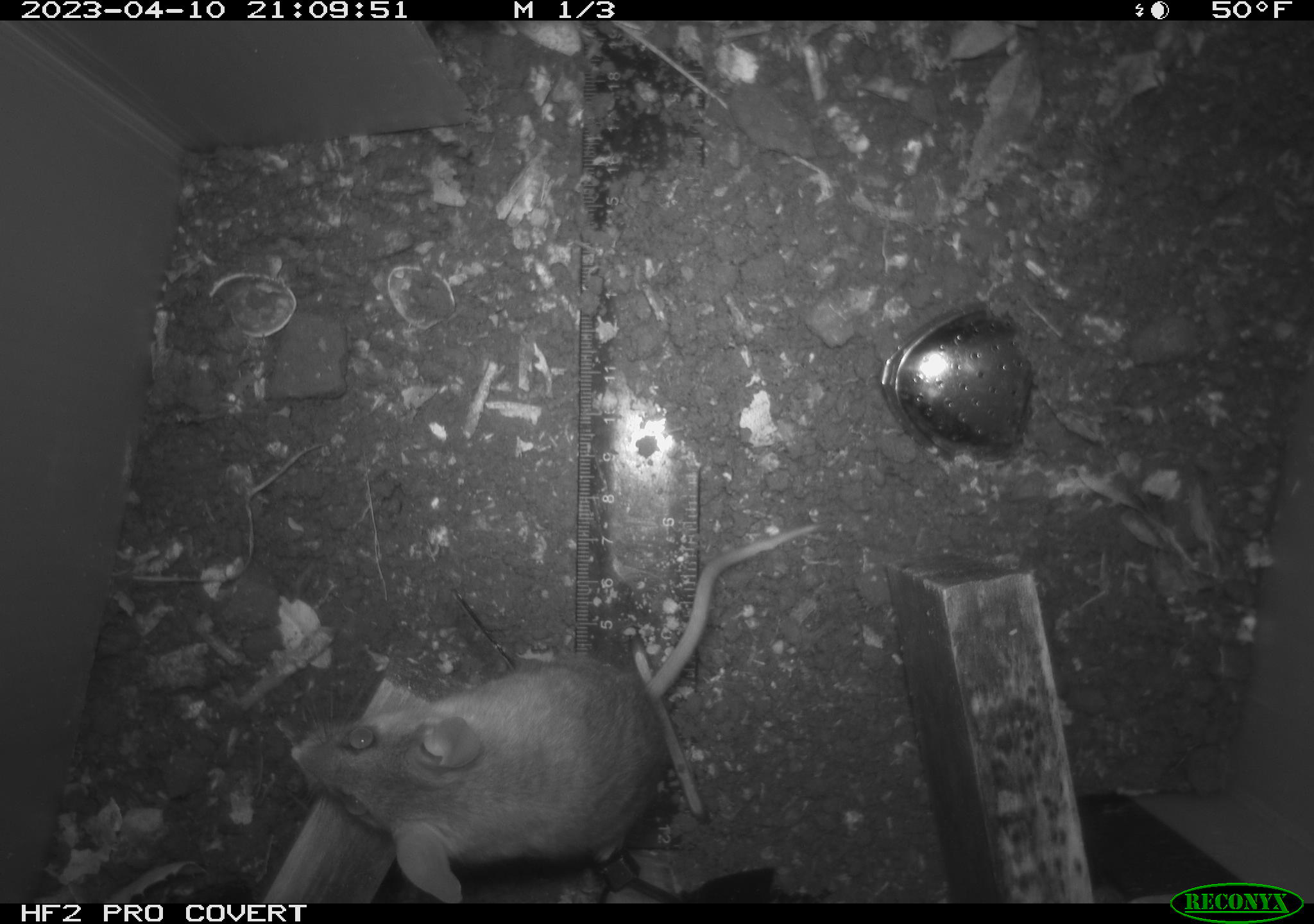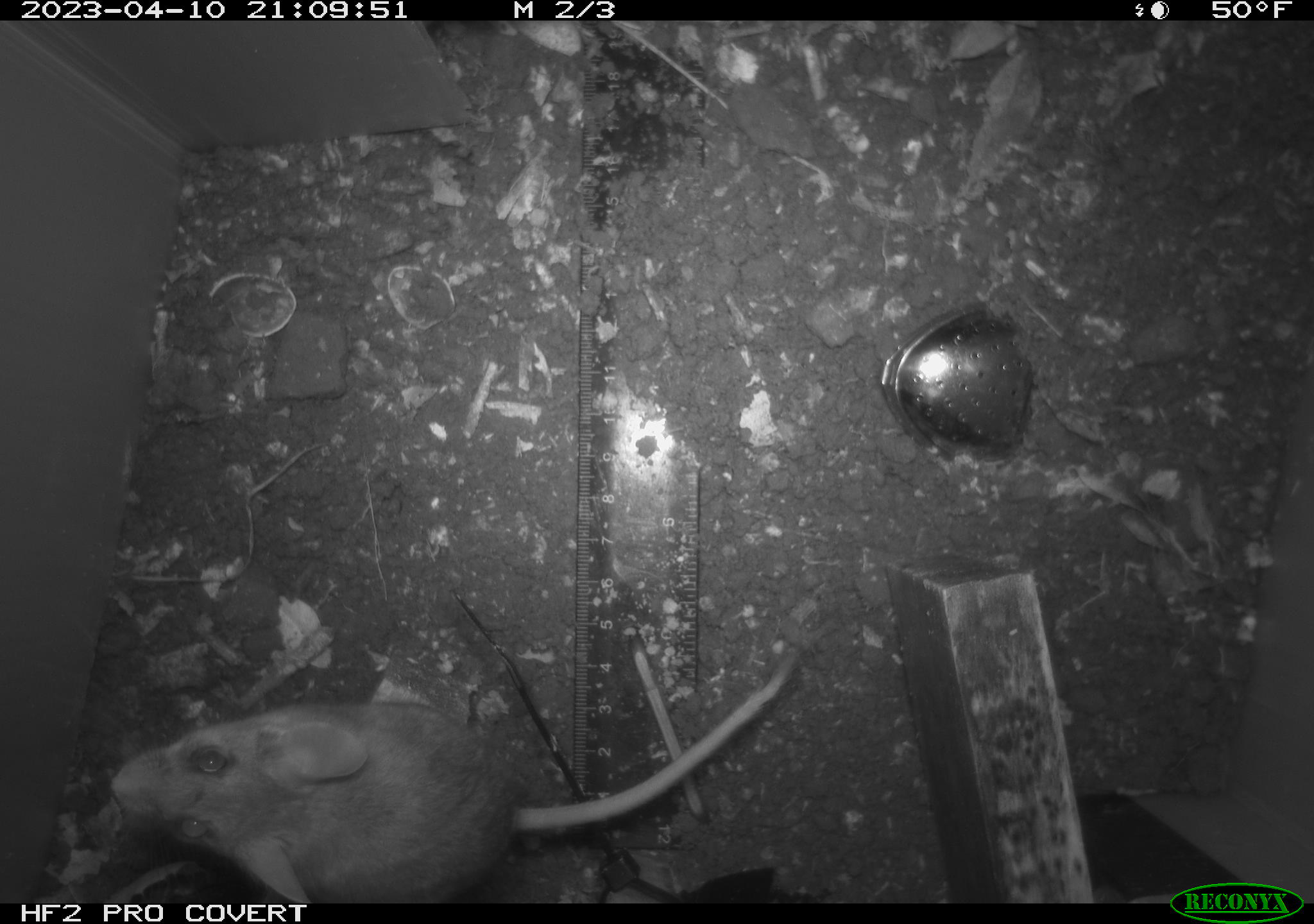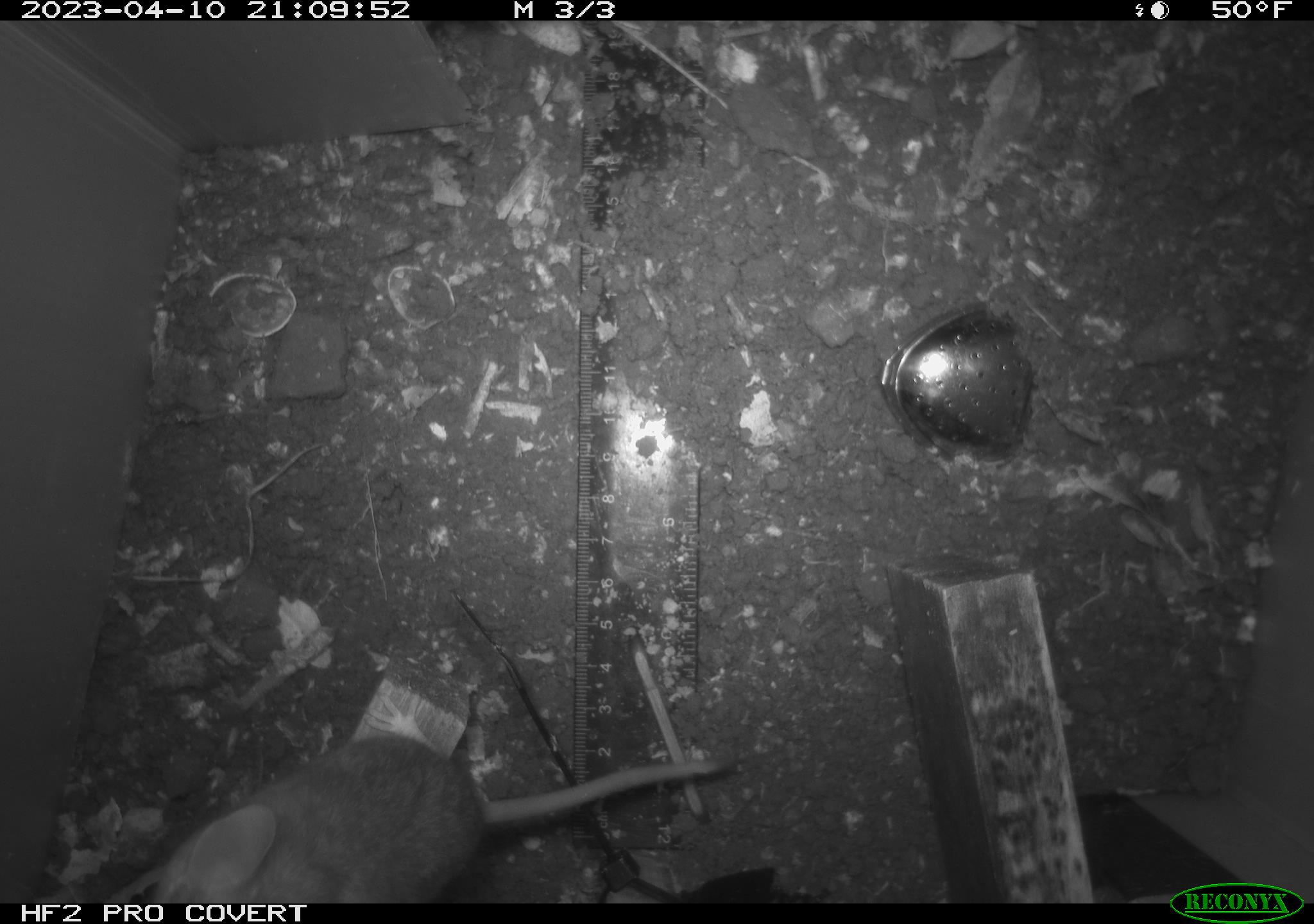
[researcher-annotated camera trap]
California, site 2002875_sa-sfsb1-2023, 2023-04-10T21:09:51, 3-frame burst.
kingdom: Animalia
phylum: Chordata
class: Mammalia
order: Rodentia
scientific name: Rodentia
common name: mouse species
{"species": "mouse species (Rodentia)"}